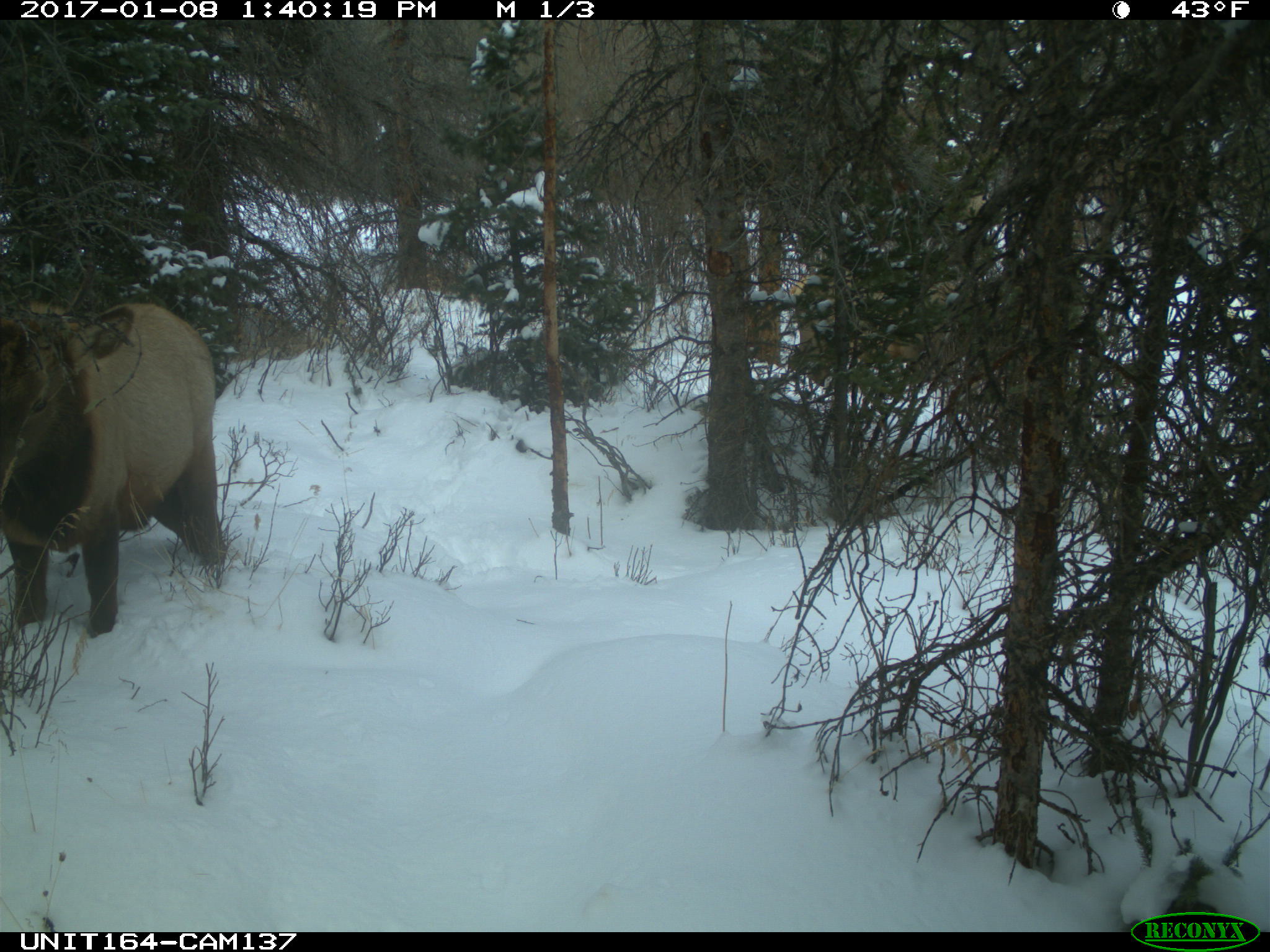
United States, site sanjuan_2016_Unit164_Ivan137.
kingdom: Animalia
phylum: Chordata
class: Mammalia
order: Artiodactyla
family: Cervidae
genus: Cervus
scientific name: Cervus elaphus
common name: red deer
Cervus elaphus (red deer).